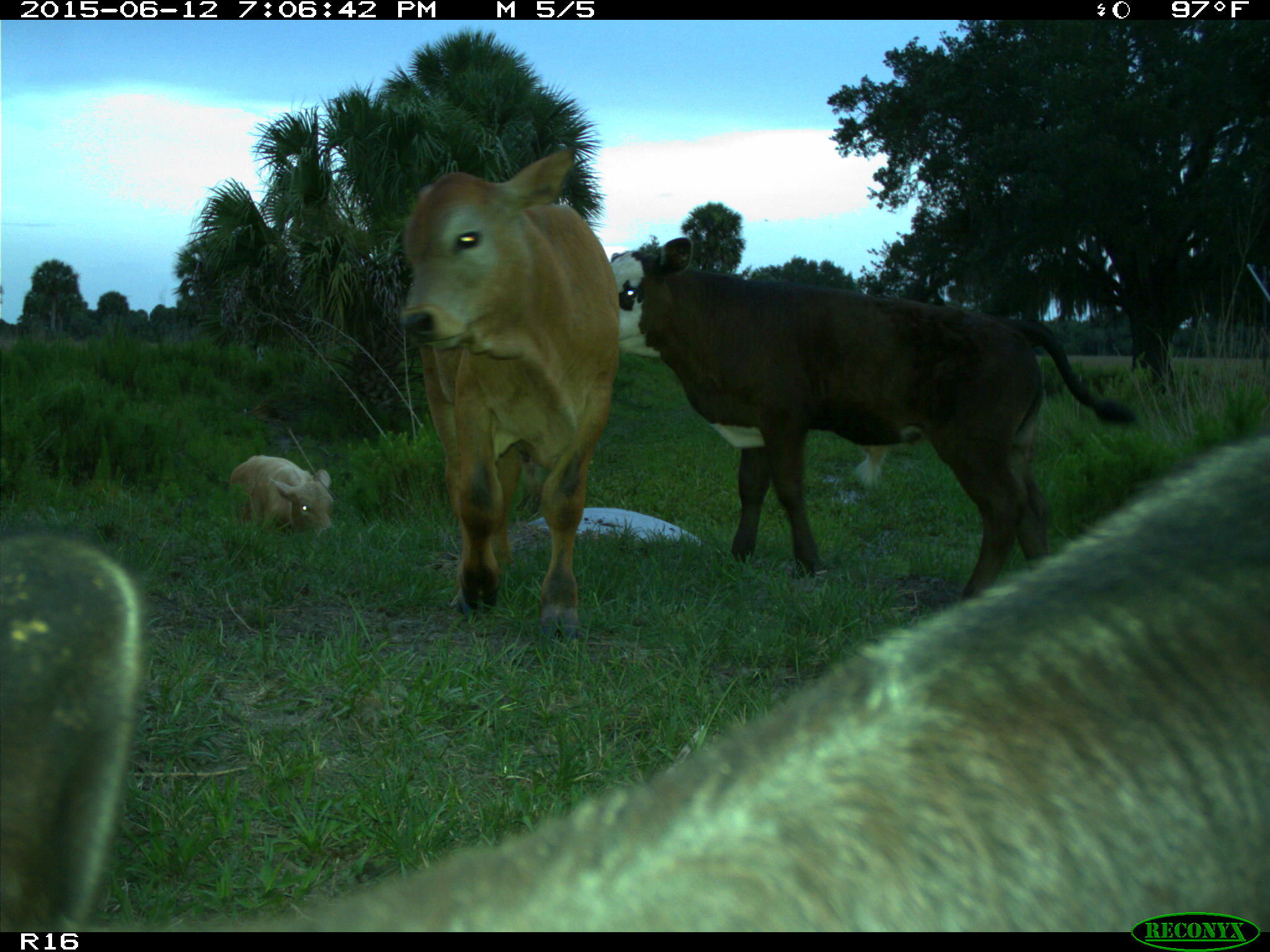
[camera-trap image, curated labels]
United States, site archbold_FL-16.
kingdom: Animalia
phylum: Chordata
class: Mammalia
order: Artiodactyla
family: Bovidae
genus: Bos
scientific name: Bos taurus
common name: domestic cow